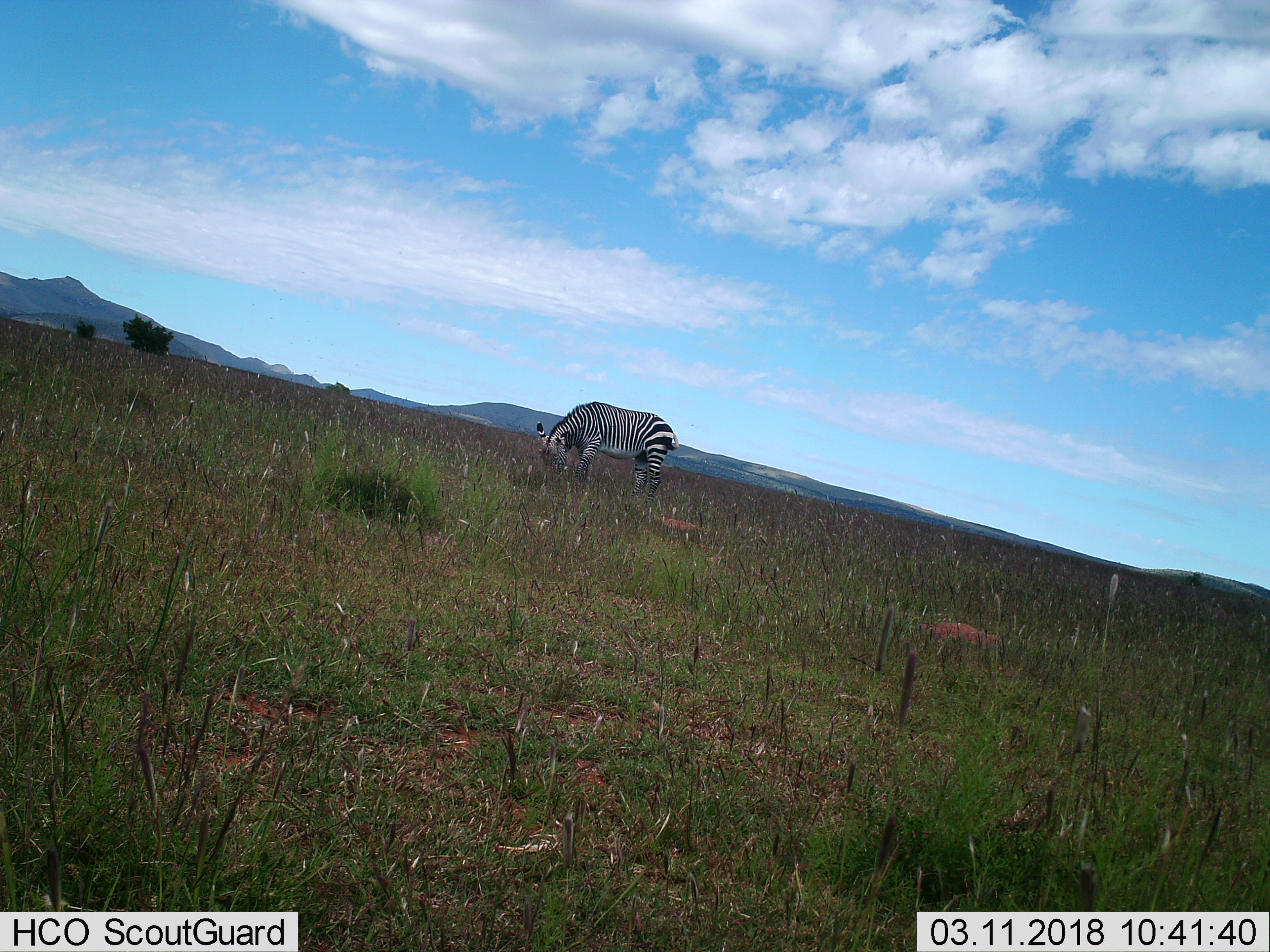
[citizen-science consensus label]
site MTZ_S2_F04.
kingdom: Animalia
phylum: Chordata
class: Mammalia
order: Perissodactyla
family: Equidae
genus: Equus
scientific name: Equus zebra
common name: mountain zebra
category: zebramountain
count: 1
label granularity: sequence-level